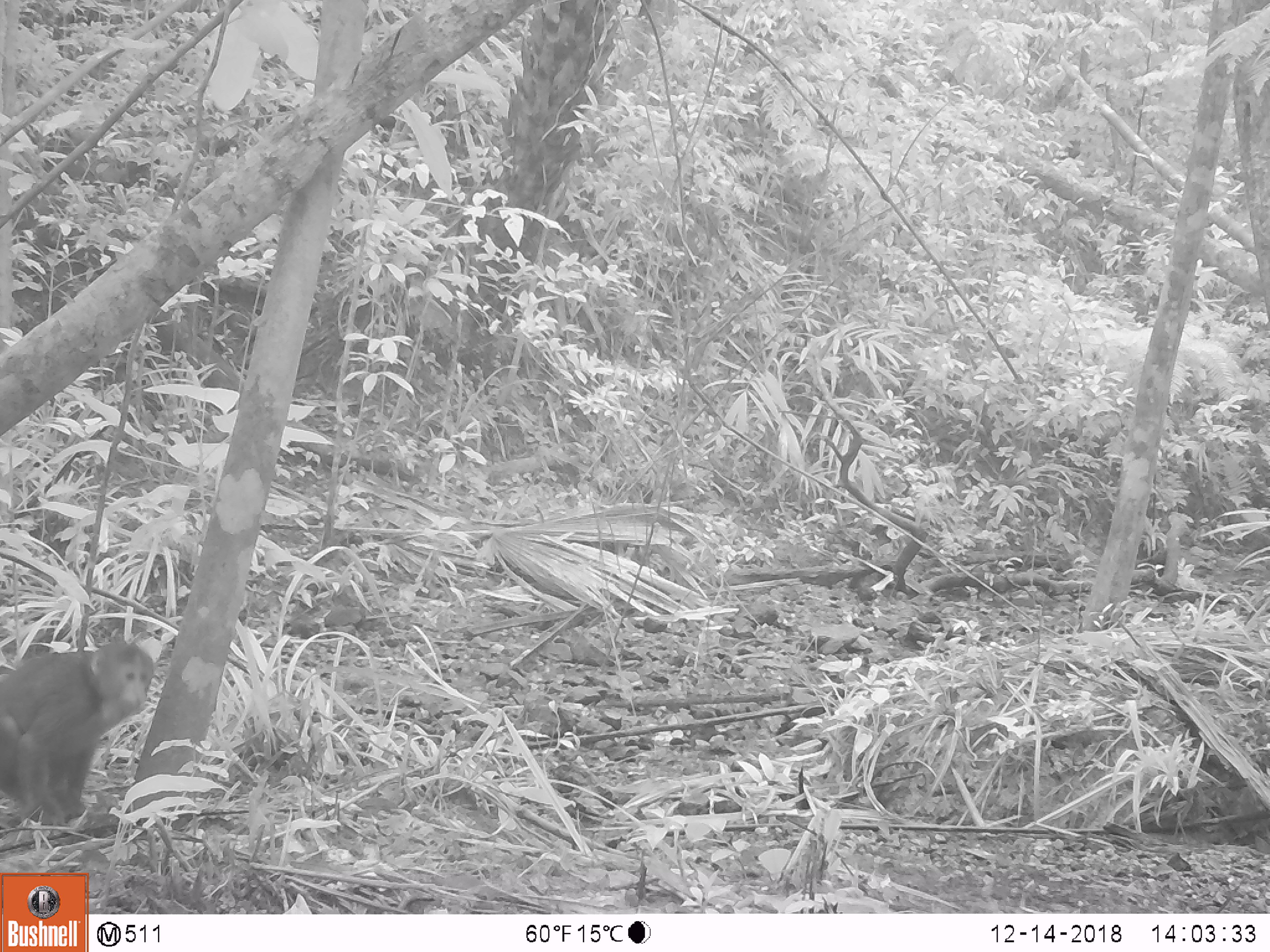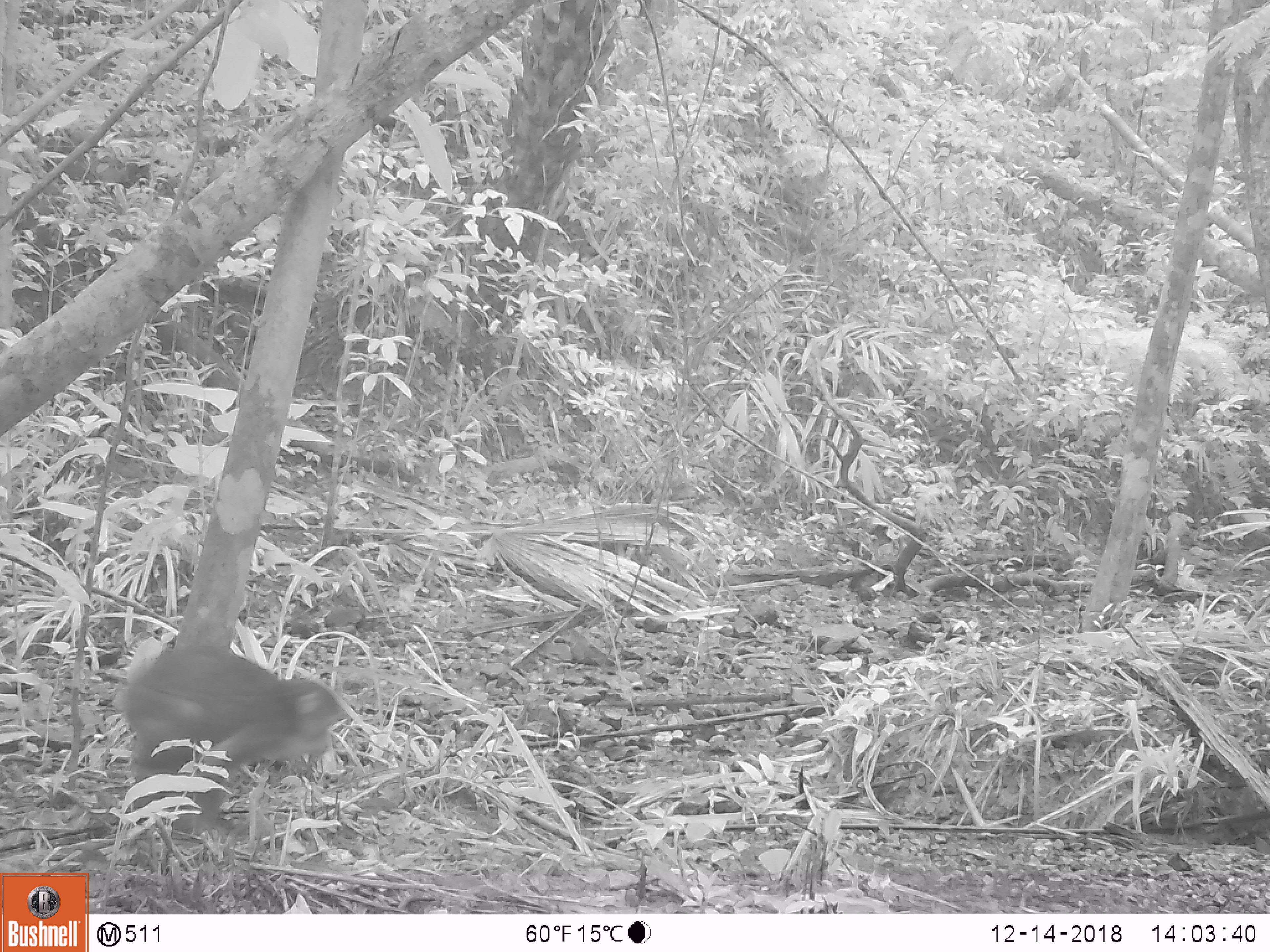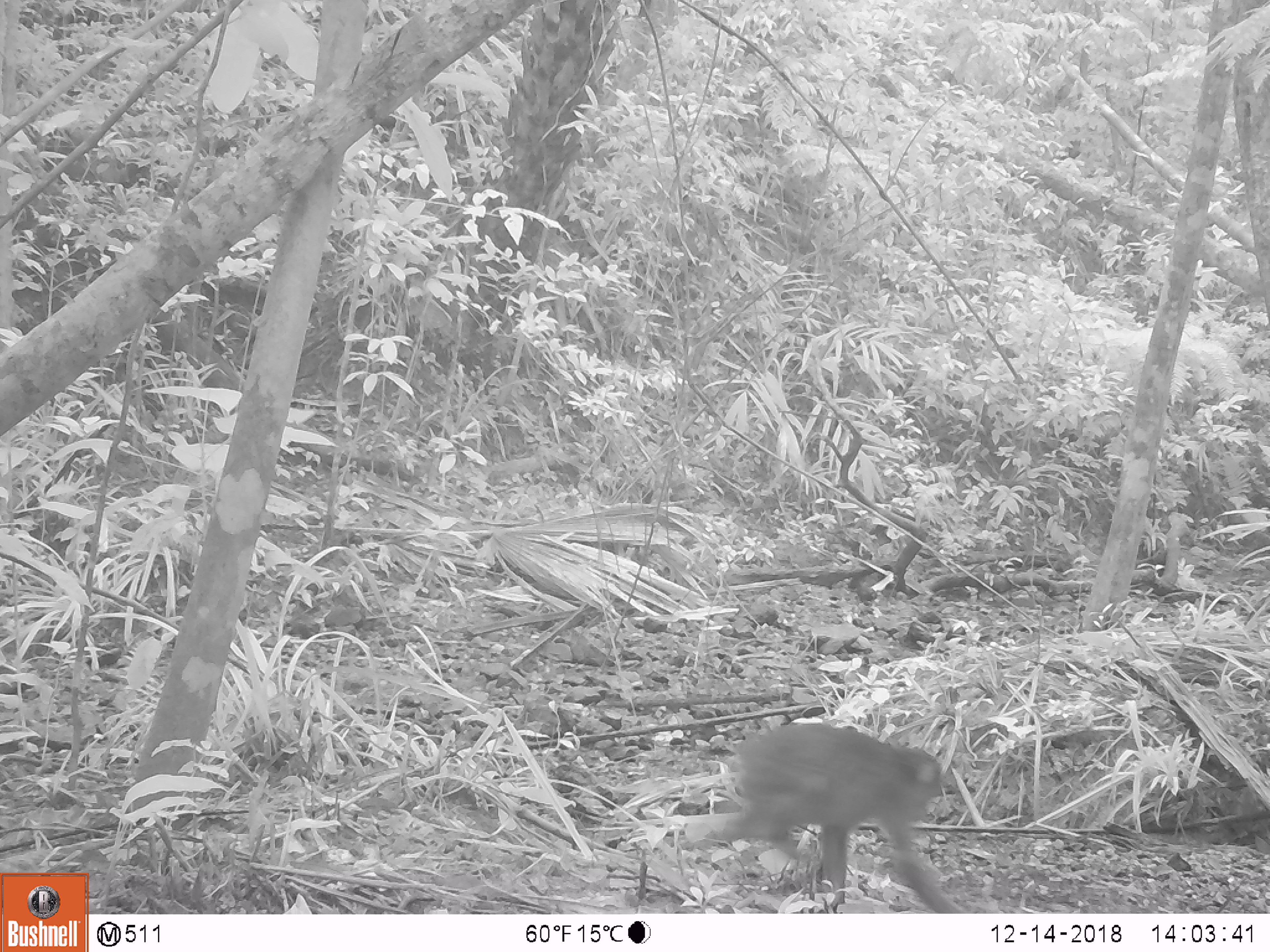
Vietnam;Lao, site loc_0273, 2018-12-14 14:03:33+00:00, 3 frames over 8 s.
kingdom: Animalia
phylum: Chordata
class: Mammalia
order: Primates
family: Cercopithecidae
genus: Macaca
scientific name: Macaca arctoides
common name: stump-tailed macaque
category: stump tailed macaque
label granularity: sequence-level